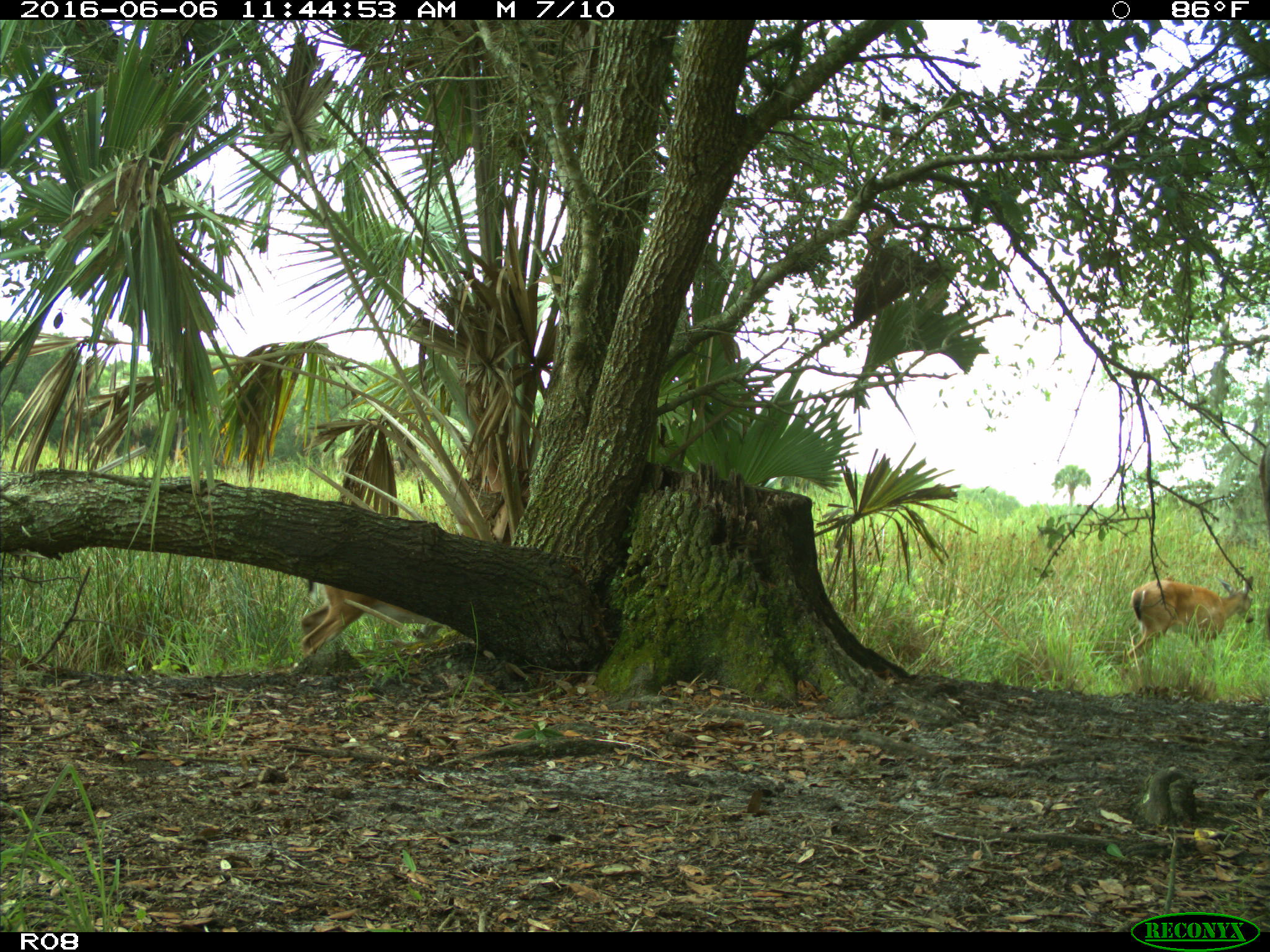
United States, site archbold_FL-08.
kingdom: Animalia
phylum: Chordata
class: Mammalia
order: Artiodactyla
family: Cervidae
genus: Odocoileus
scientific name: Odocoileus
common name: deer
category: unidentified deer